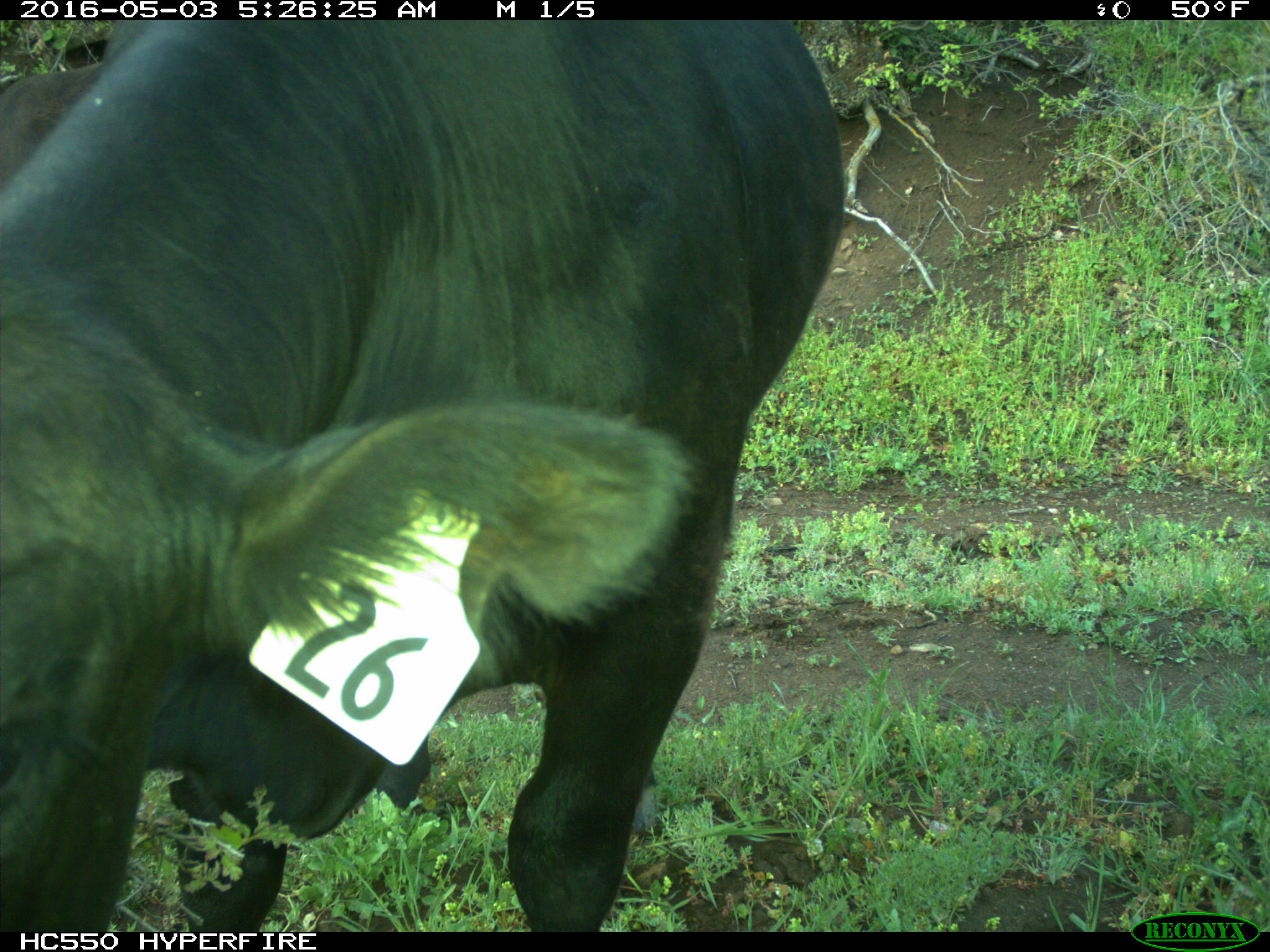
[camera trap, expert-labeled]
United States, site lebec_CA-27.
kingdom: Animalia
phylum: Chordata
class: Mammalia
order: Artiodactyla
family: Bovidae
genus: Bos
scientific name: Bos taurus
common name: domestic cow